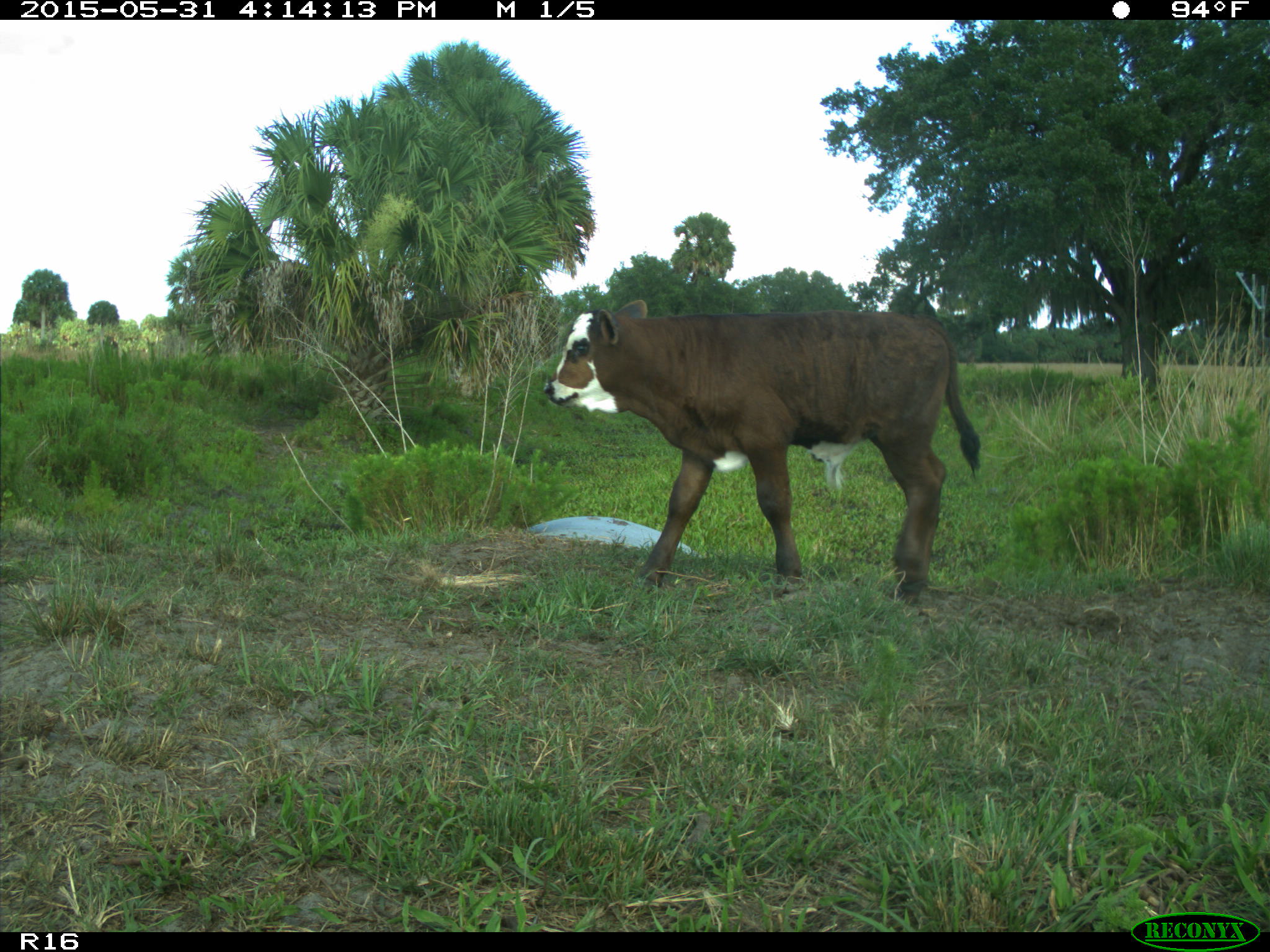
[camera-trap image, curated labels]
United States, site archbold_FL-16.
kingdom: Animalia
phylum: Chordata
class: Mammalia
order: Artiodactyla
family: Bovidae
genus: Bos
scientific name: Bos taurus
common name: domestic cow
Bos taurus (domestic cow).